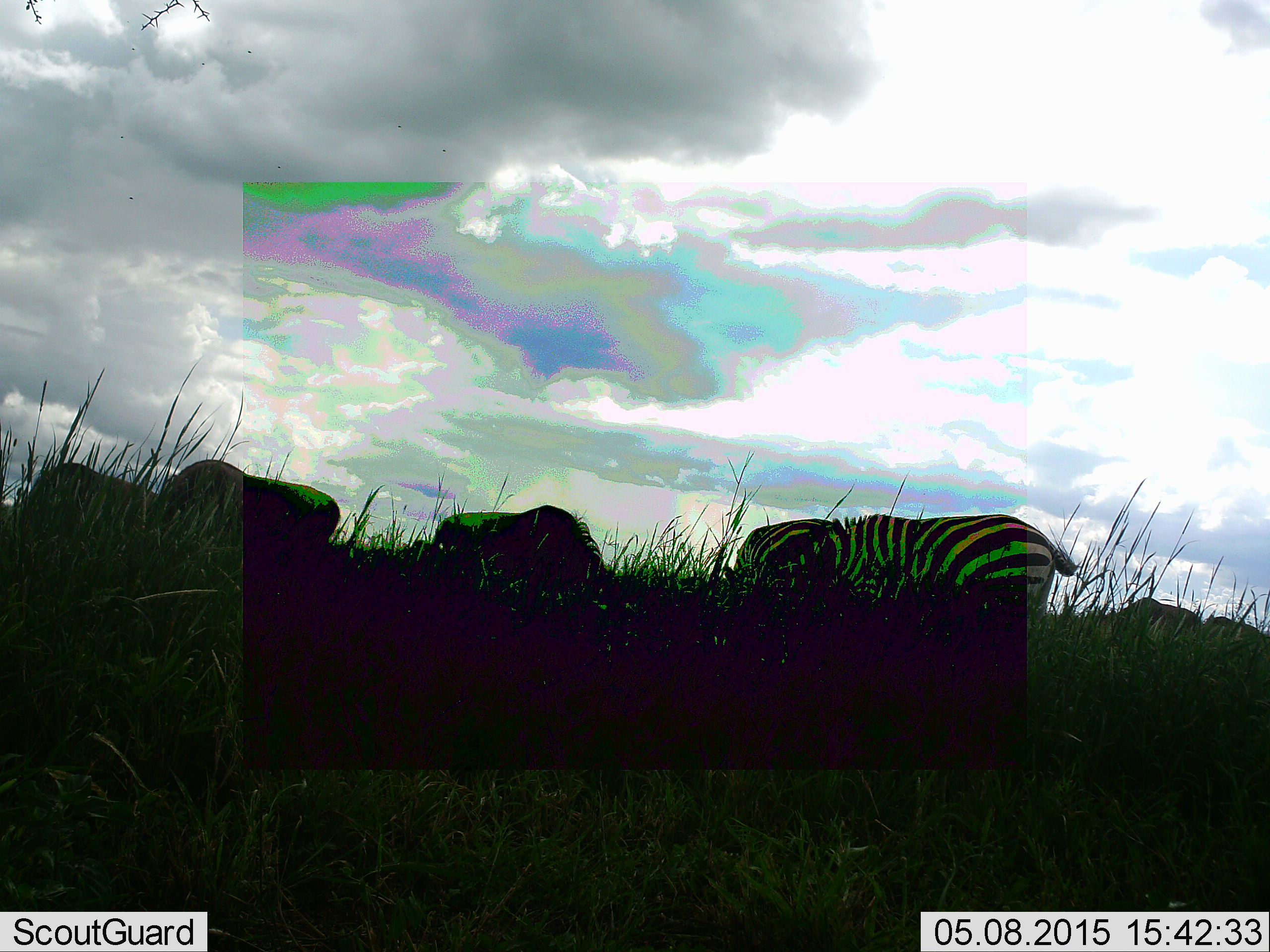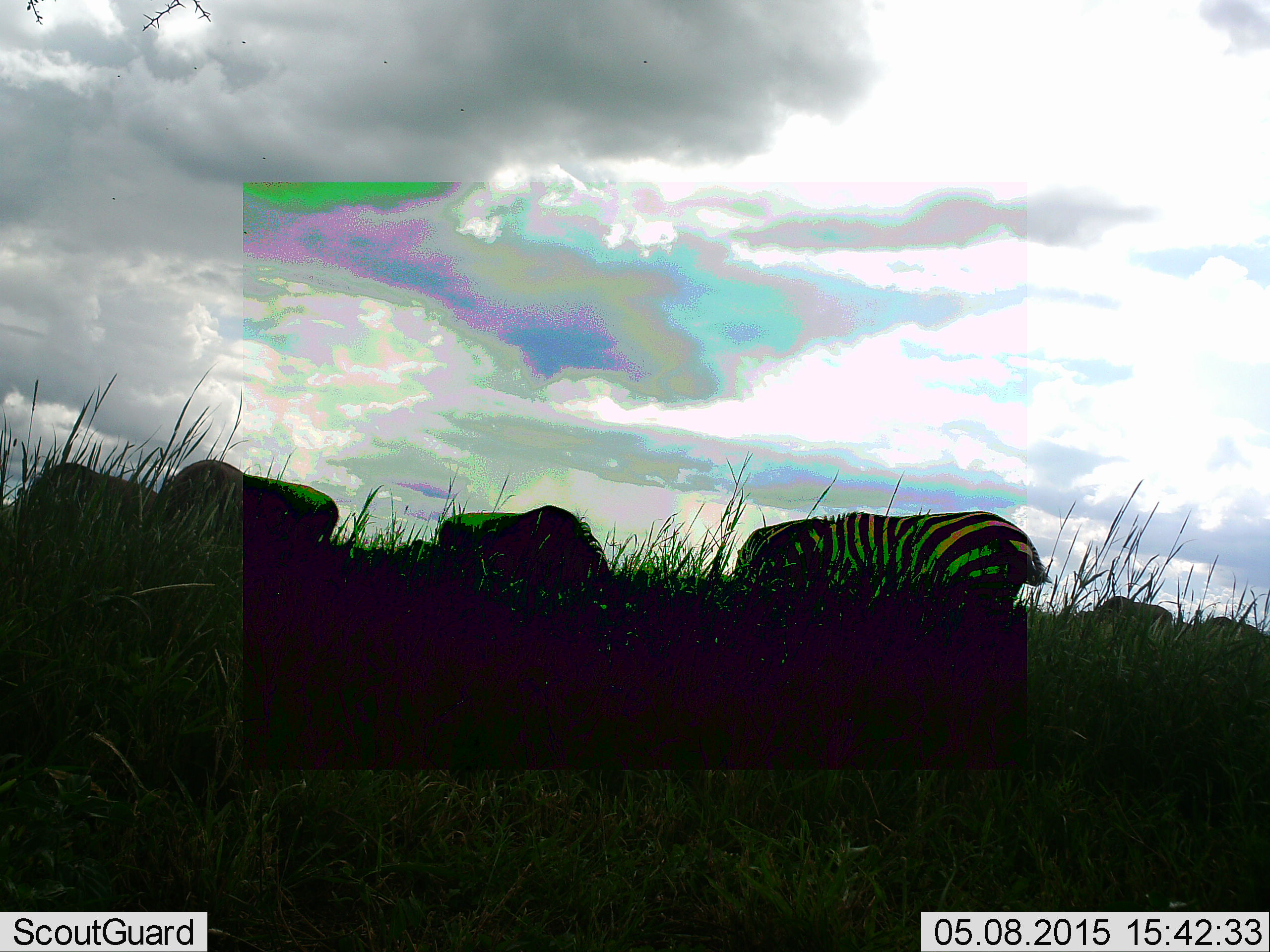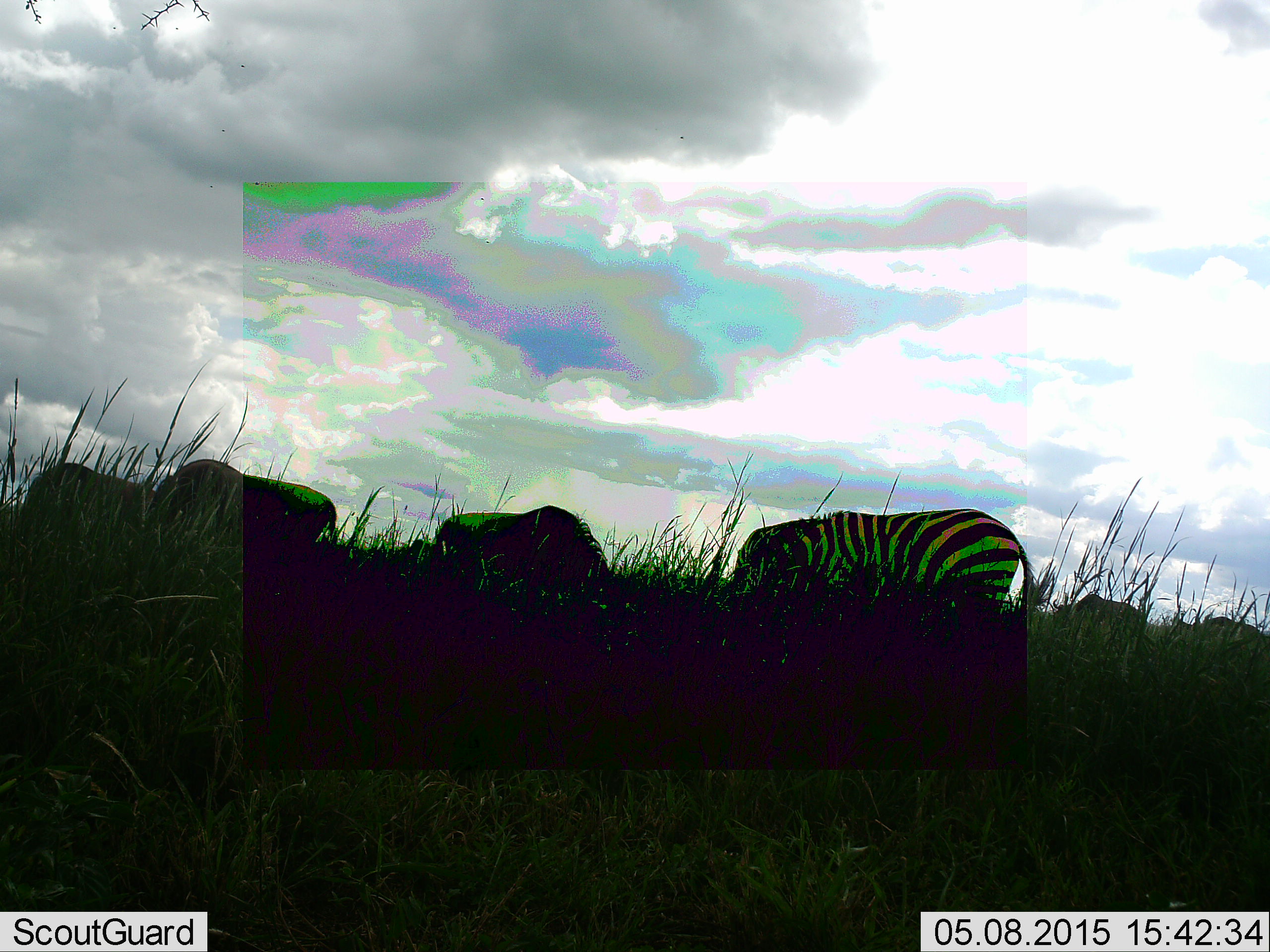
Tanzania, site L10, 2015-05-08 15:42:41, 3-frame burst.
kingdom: Animalia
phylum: Chordata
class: Mammalia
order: Perissodactyla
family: Equidae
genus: Equus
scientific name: Equus quagga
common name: plains zebra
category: zebra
Zebra (plains zebra) (Equus quagga), count 4. Behavior (volunteer vote fractions): standing 38%, resting 0%, moving 8%, interacting 0%. Young present (vote fraction): 0%. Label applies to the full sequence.